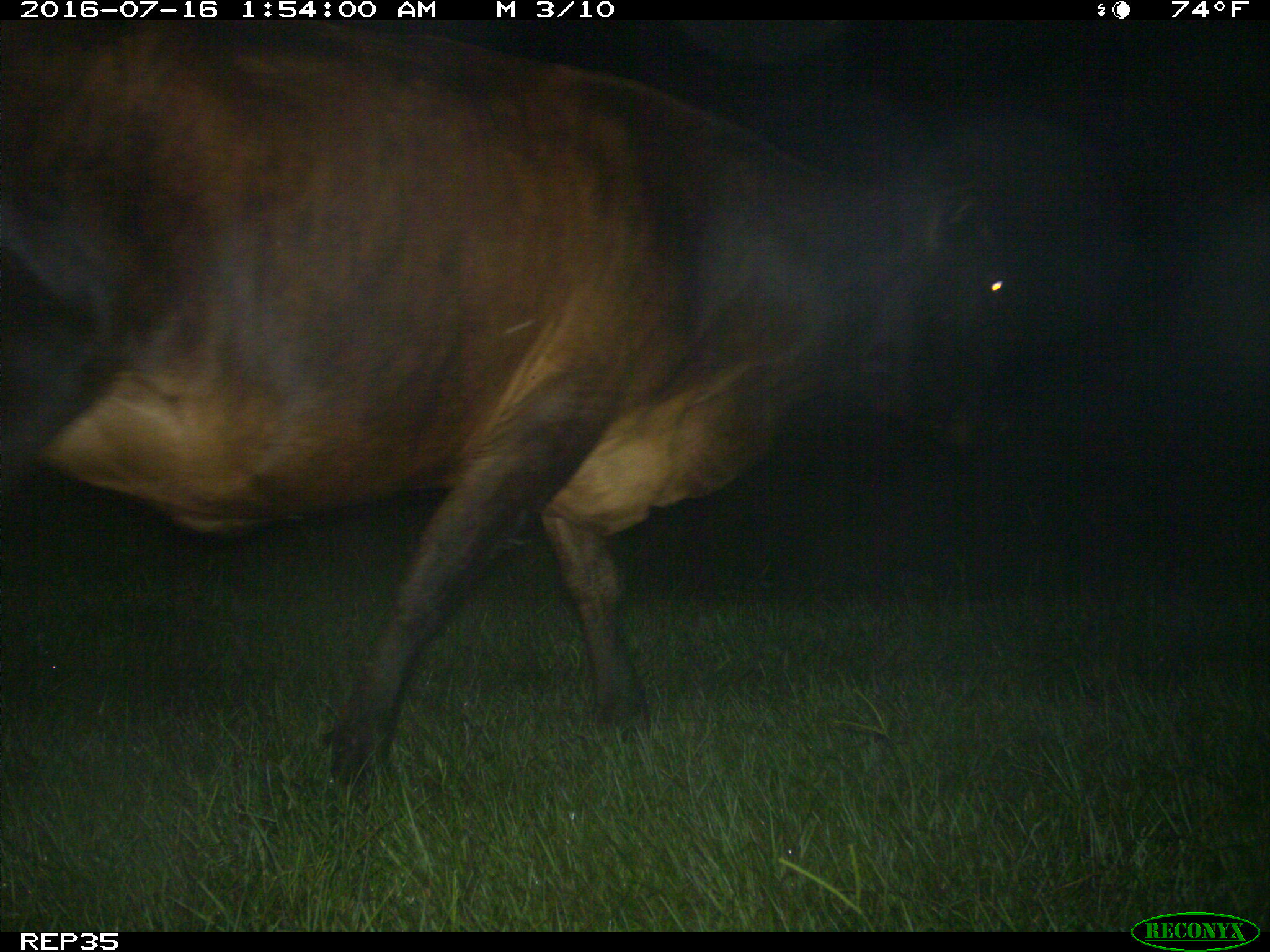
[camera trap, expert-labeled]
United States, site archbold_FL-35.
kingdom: Animalia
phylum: Chordata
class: Mammalia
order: Artiodactyla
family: Bovidae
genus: Bos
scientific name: Bos taurus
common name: domestic cow